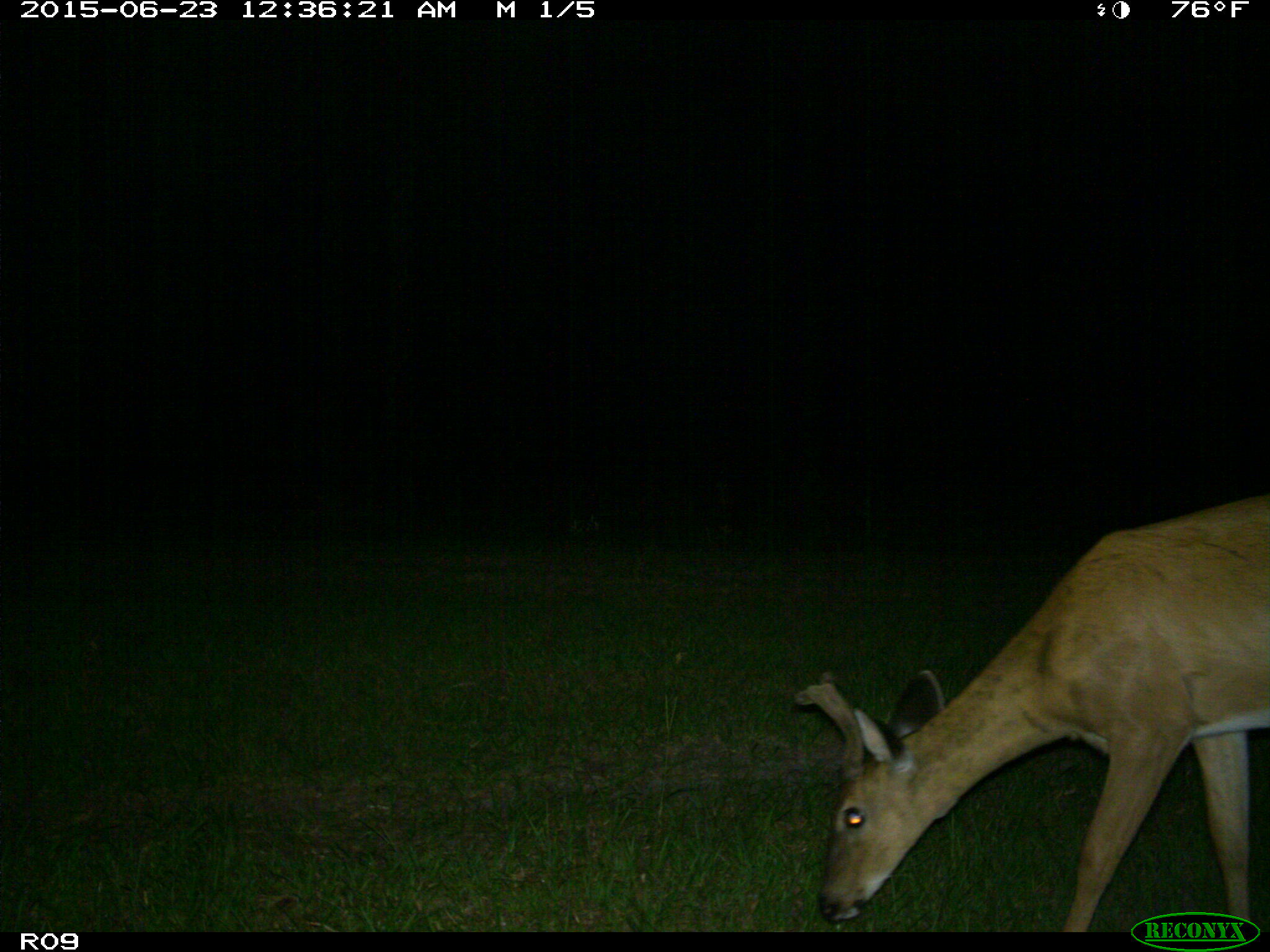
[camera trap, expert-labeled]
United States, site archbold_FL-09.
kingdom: Animalia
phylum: Chordata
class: Mammalia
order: Artiodactyla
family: Cervidae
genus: Odocoileus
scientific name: Odocoileus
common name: deer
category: unidentified deer